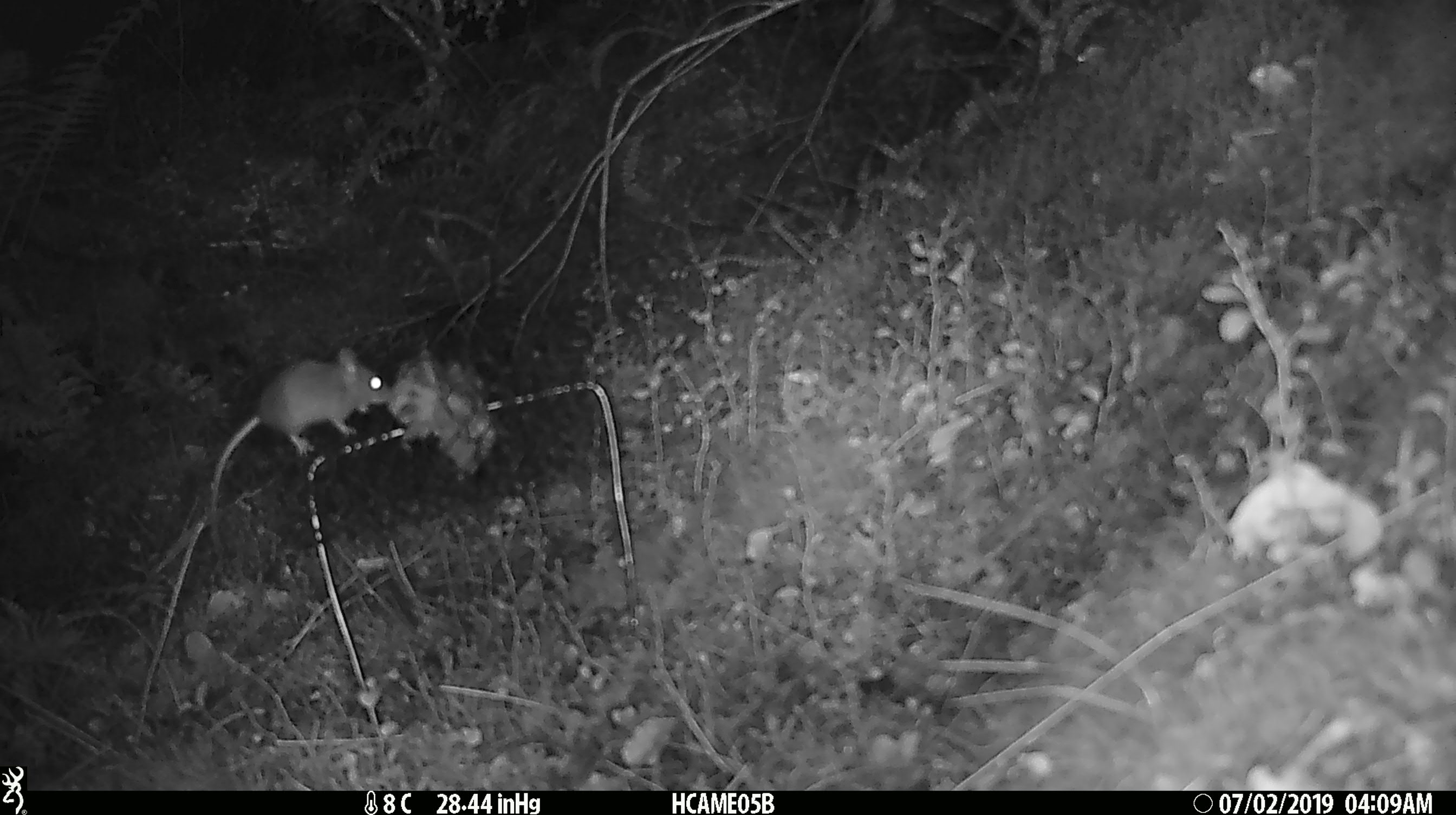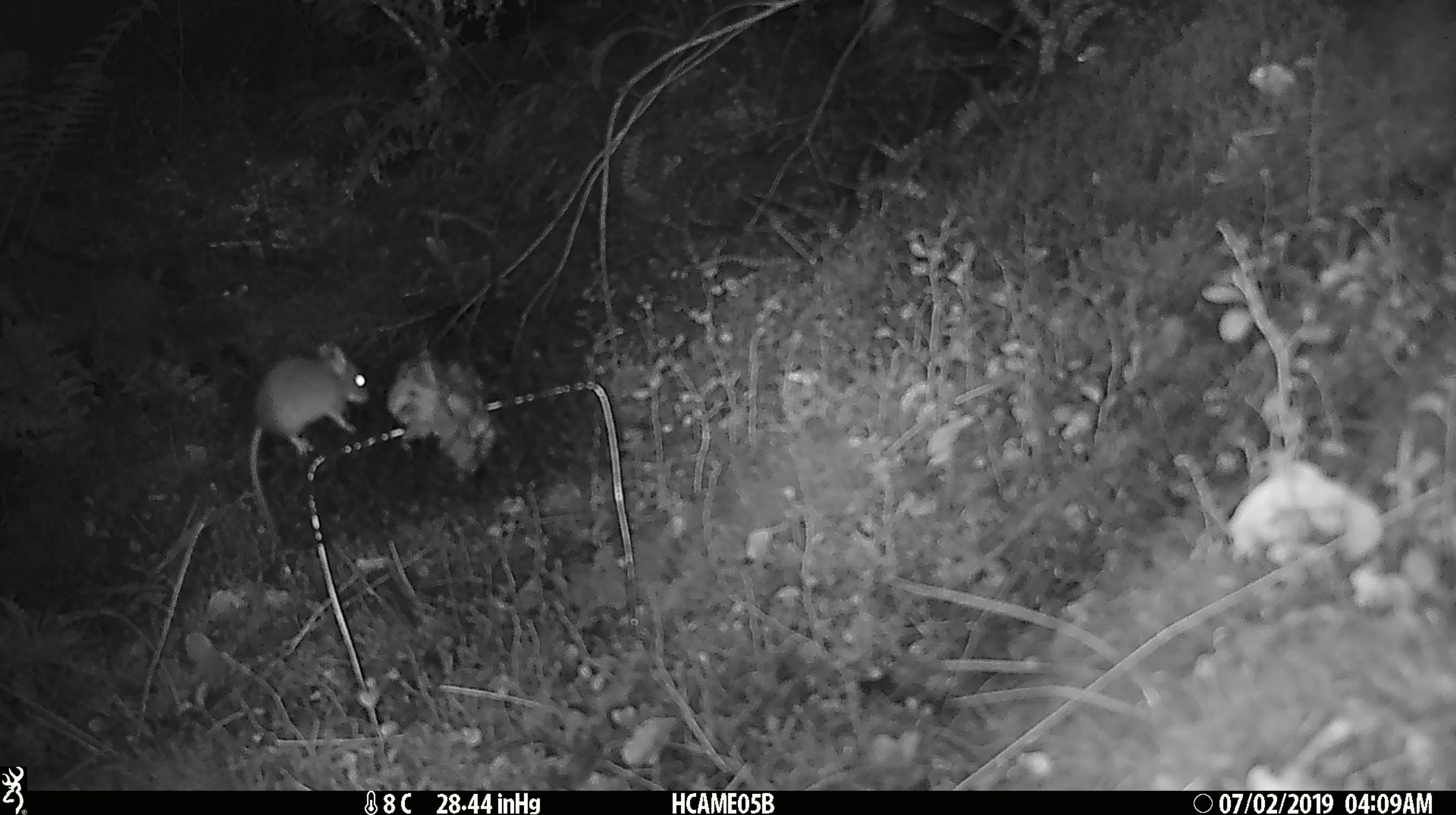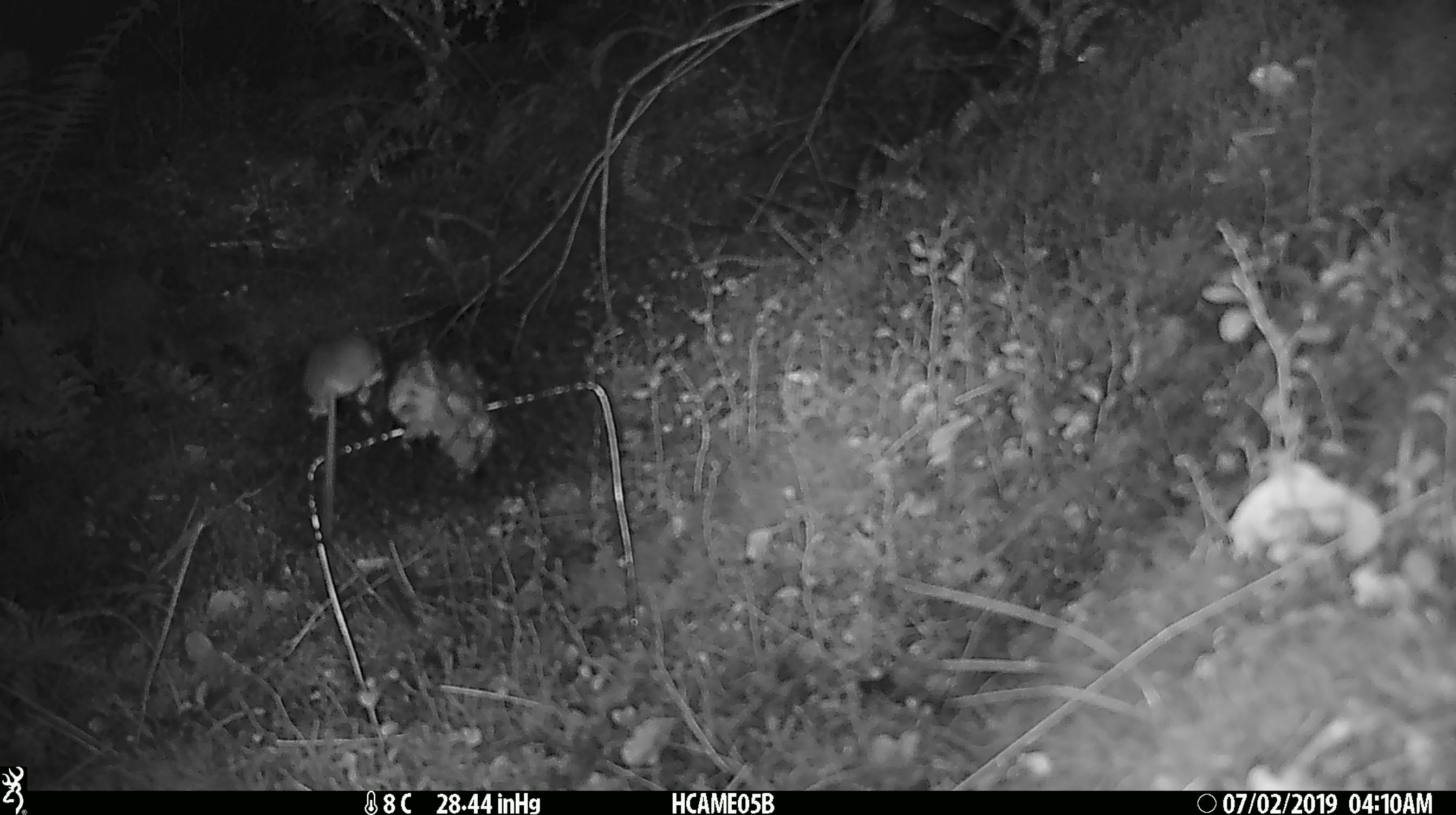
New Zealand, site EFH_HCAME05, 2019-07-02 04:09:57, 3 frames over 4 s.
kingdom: Animalia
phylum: Chordata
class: Mammalia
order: Rodentia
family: Muridae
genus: Mus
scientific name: Mus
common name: mouse